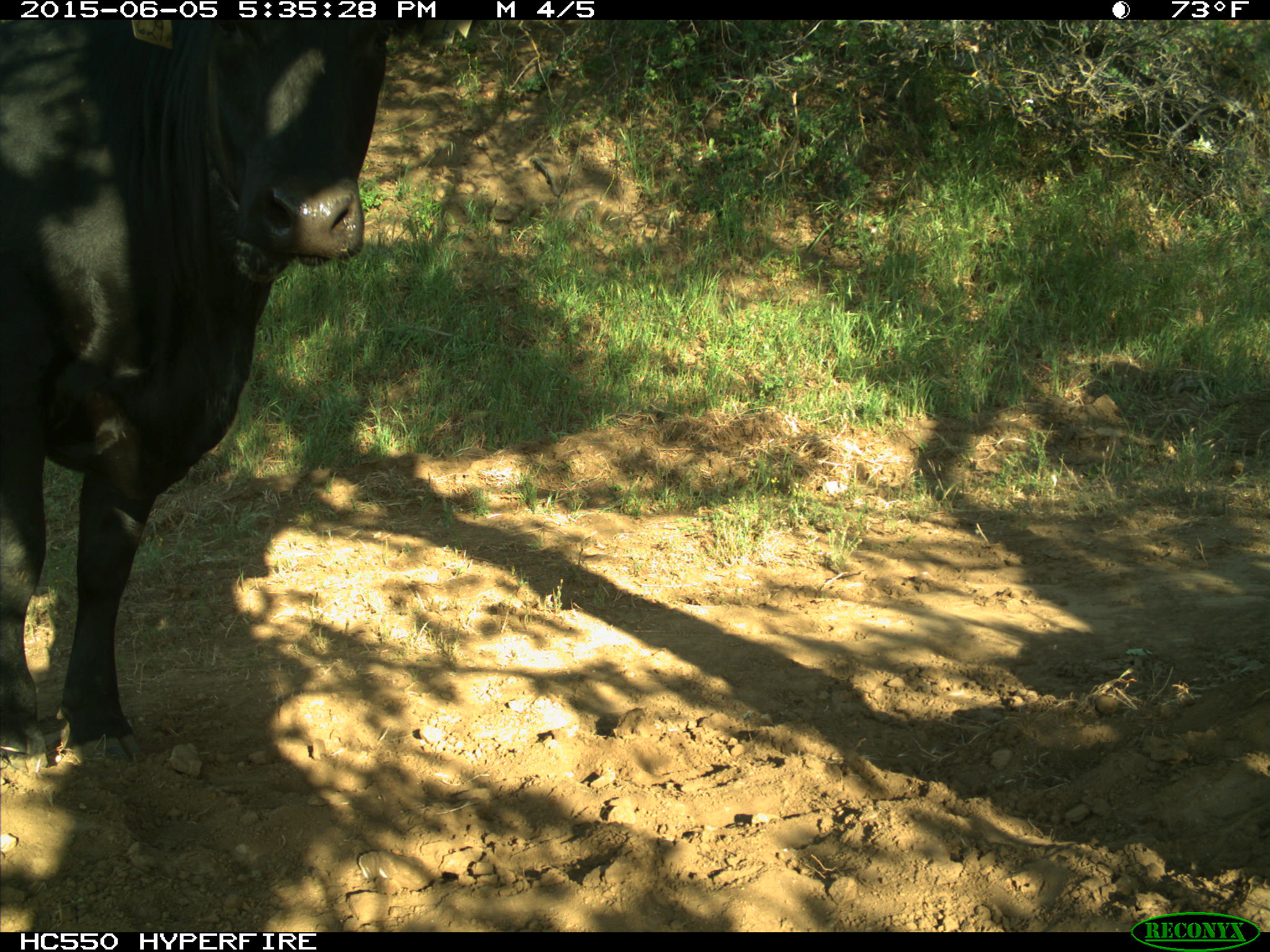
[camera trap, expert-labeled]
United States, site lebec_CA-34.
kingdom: Animalia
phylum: Chordata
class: Mammalia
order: Artiodactyla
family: Bovidae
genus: Bos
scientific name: Bos taurus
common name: domestic cow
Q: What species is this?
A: Bos taurus (domestic cow).